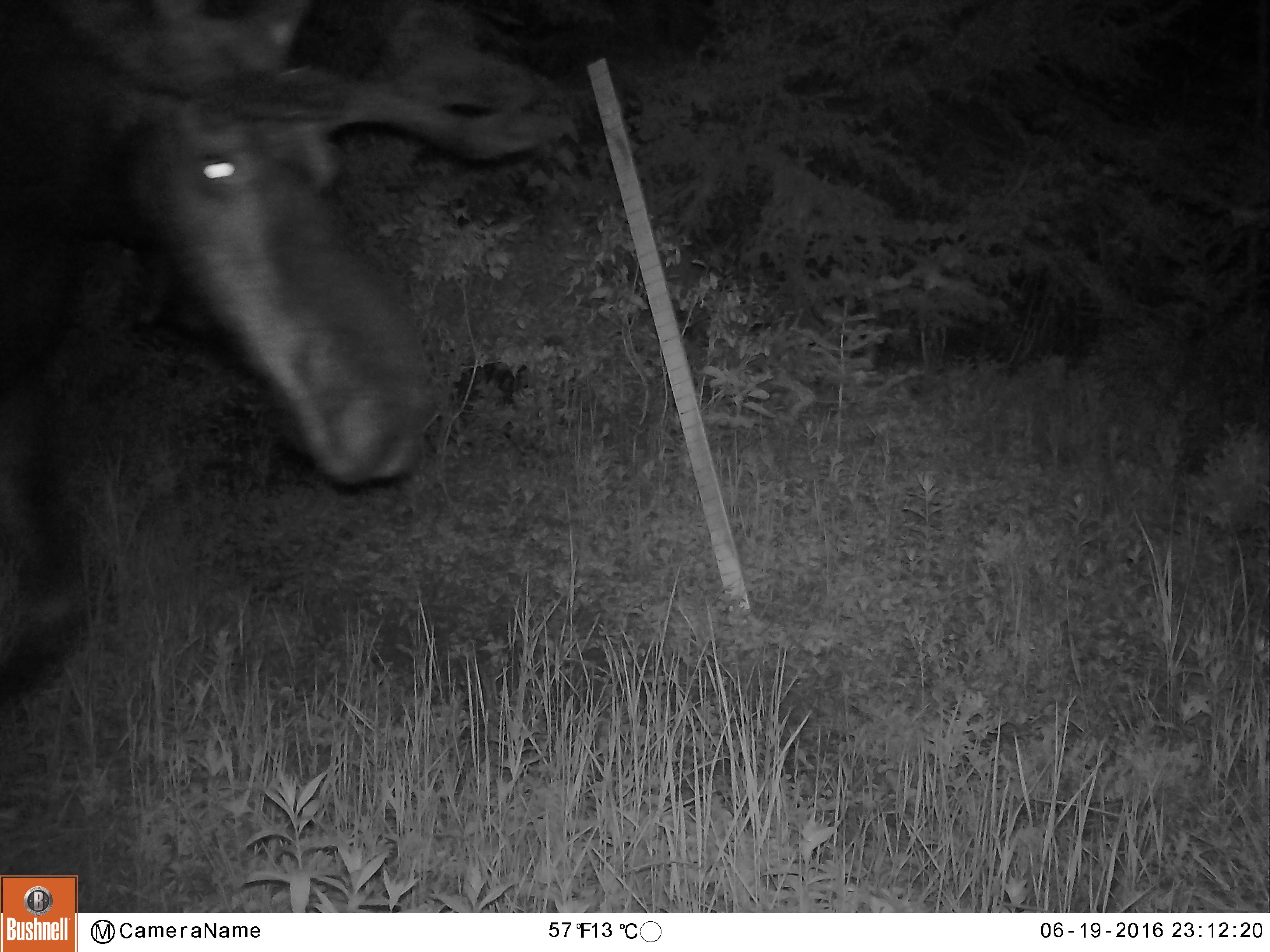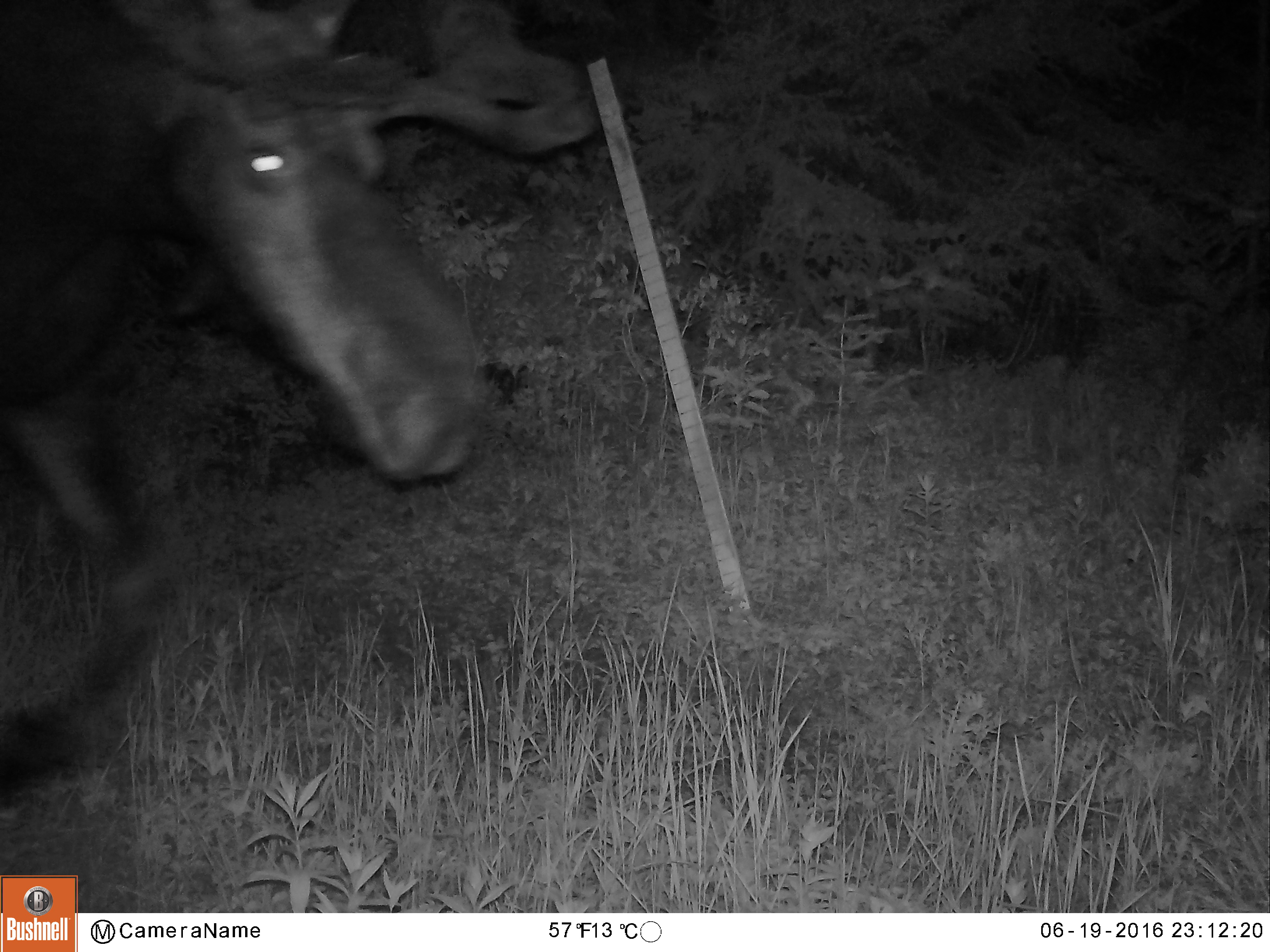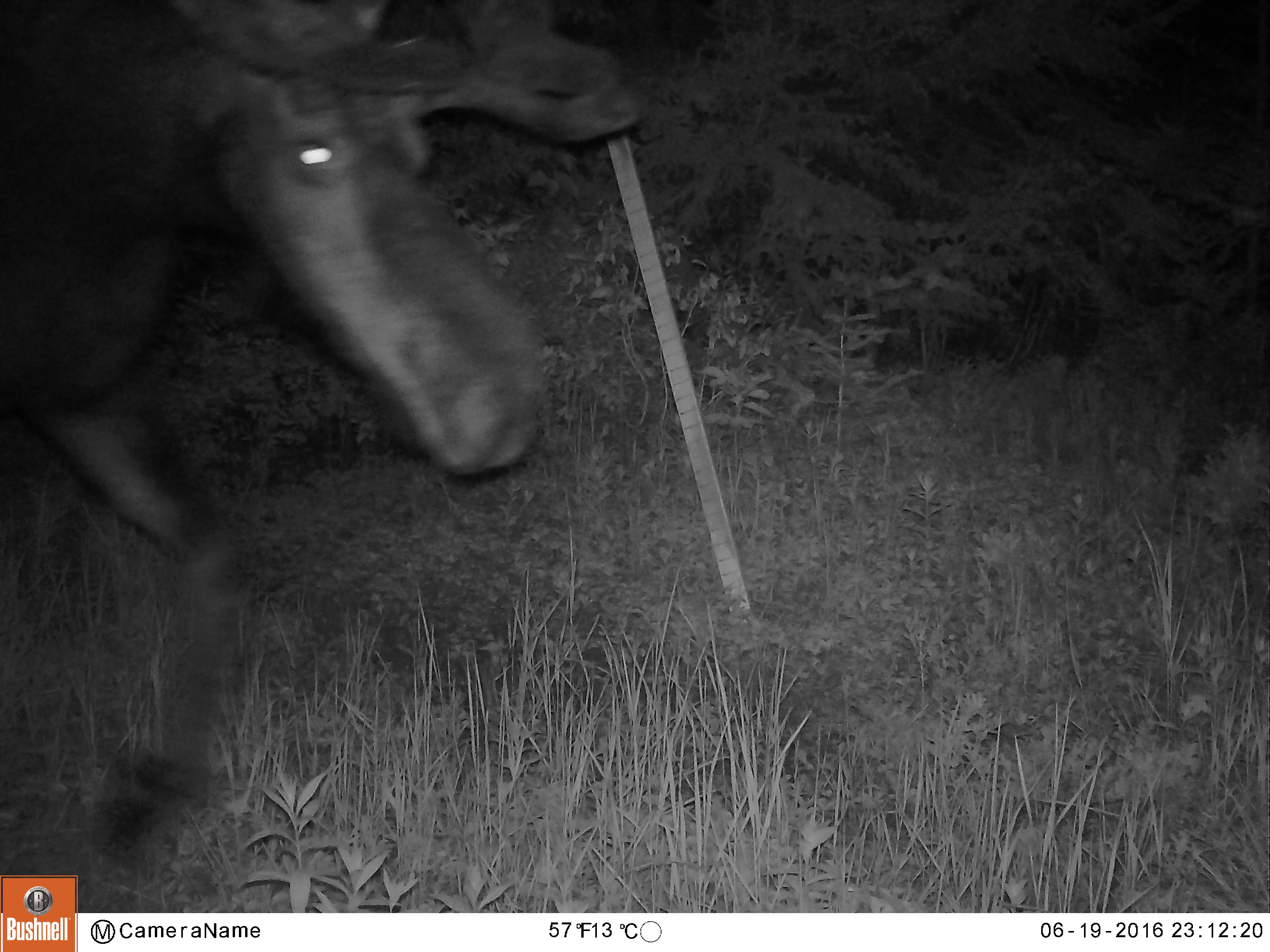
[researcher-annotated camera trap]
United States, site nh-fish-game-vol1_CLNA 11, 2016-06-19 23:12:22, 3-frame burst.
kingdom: Animalia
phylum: Chordata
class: Mammalia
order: Artiodactyla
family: Cervidae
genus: Alces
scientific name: Alces alces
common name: moose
Moose (Alces alces).